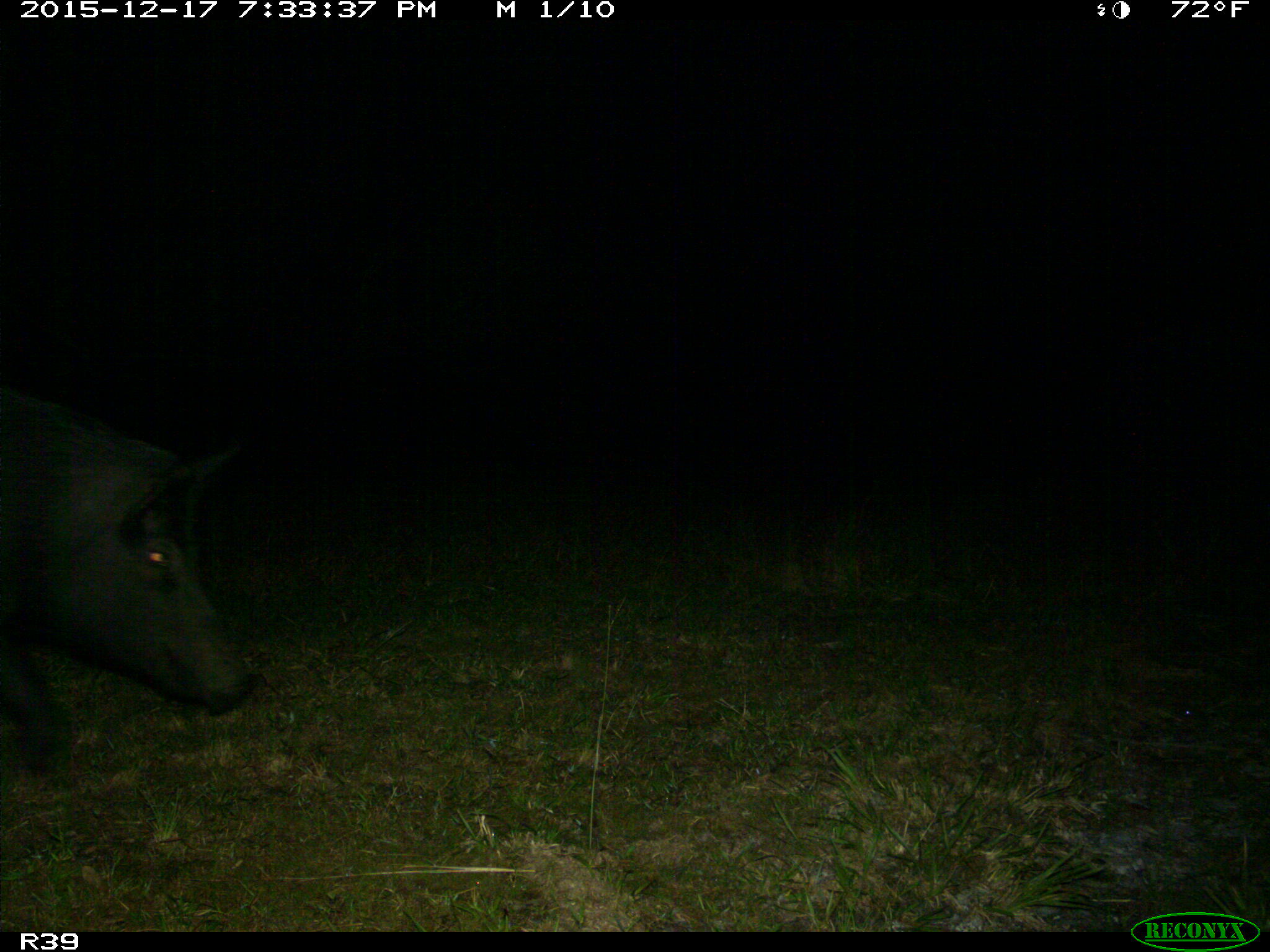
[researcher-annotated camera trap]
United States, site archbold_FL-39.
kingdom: Animalia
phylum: Chordata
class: Mammalia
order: Artiodactyla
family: Suidae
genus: Sus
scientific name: Sus scrofa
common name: wild boar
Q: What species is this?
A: Sus scrofa (wild boar).